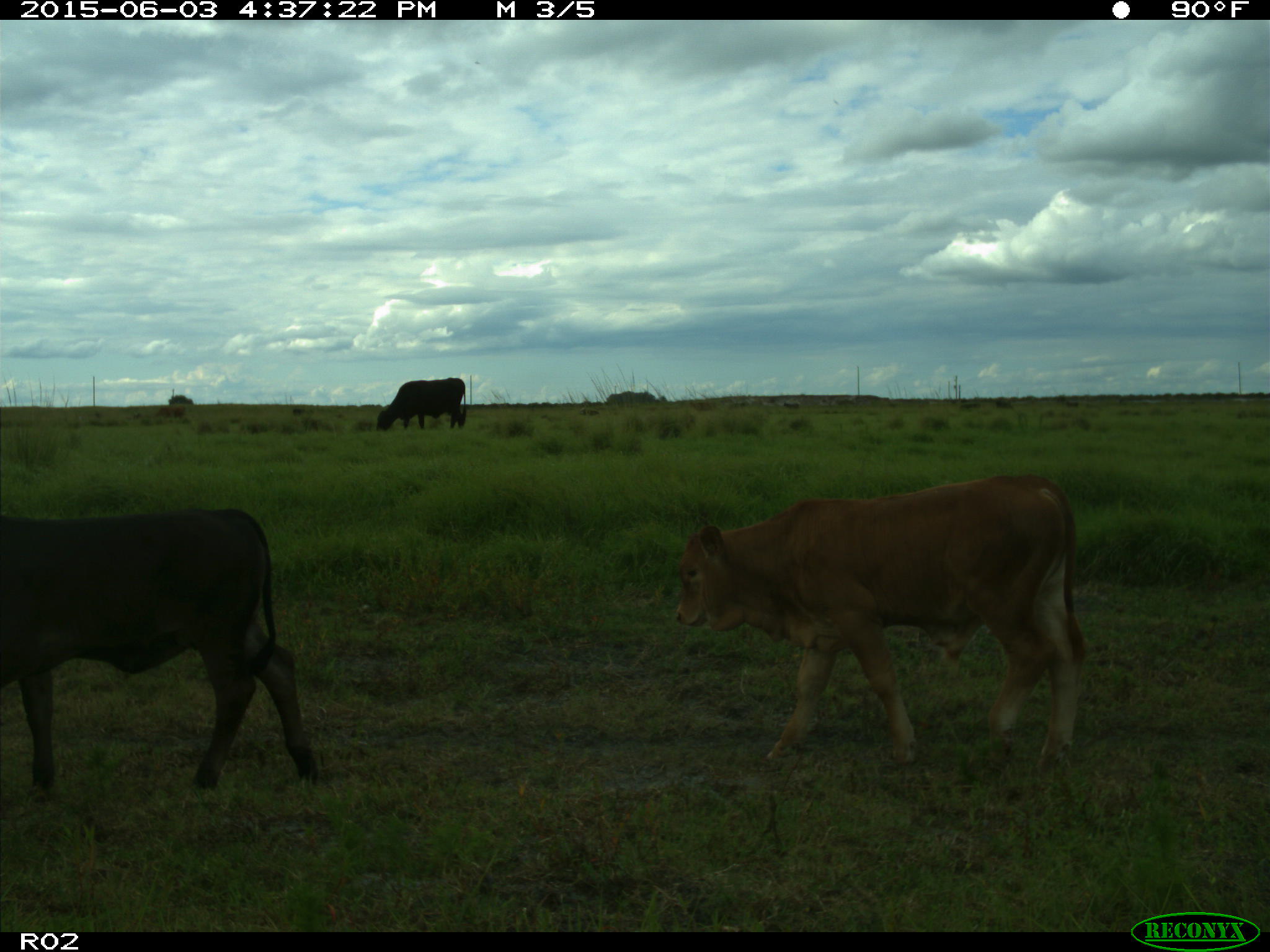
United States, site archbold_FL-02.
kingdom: Animalia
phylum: Chordata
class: Mammalia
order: Artiodactyla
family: Bovidae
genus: Bos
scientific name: Bos taurus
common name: domestic cow